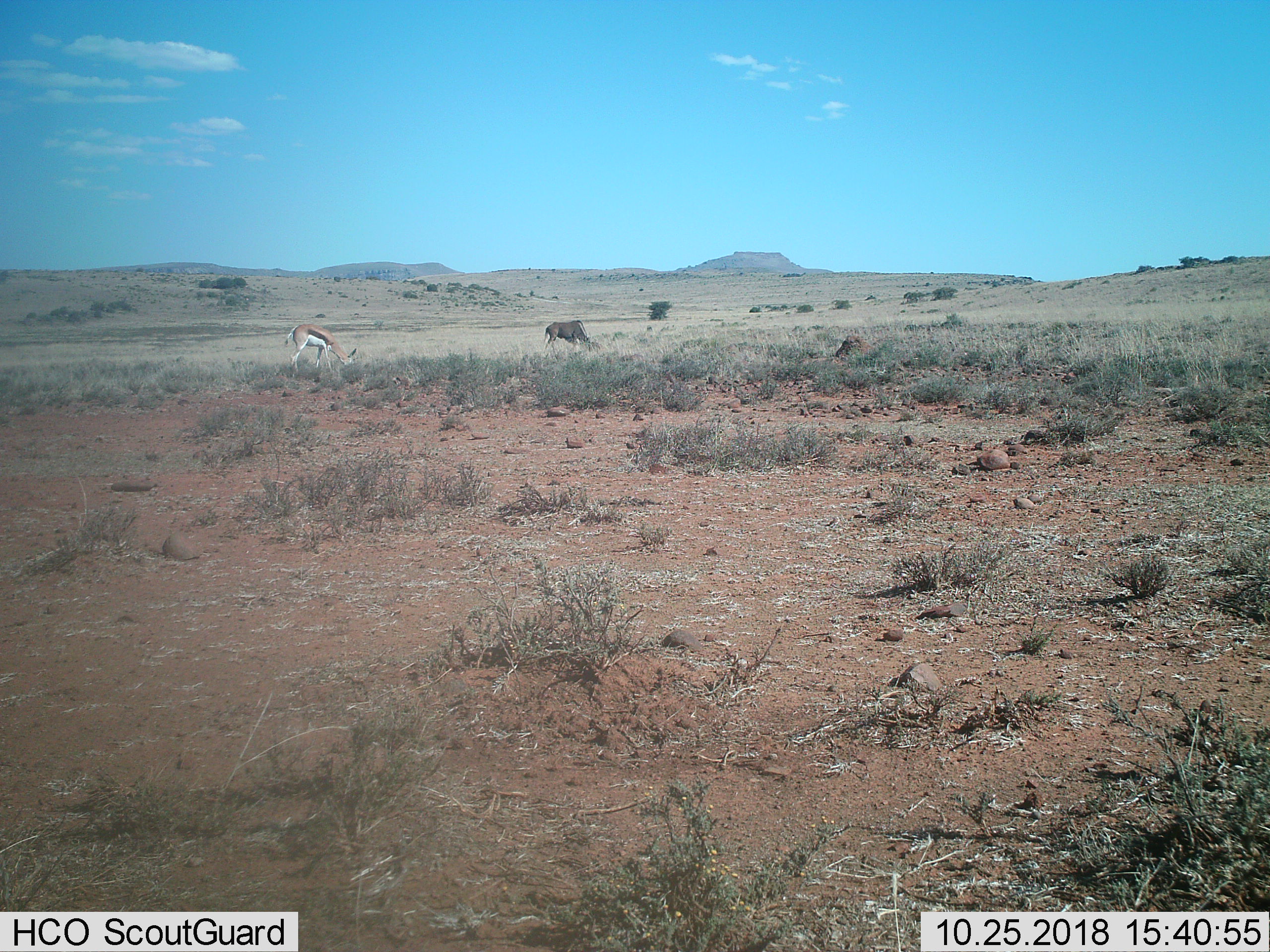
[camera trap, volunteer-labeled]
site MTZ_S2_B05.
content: unidentified animal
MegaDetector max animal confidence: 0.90